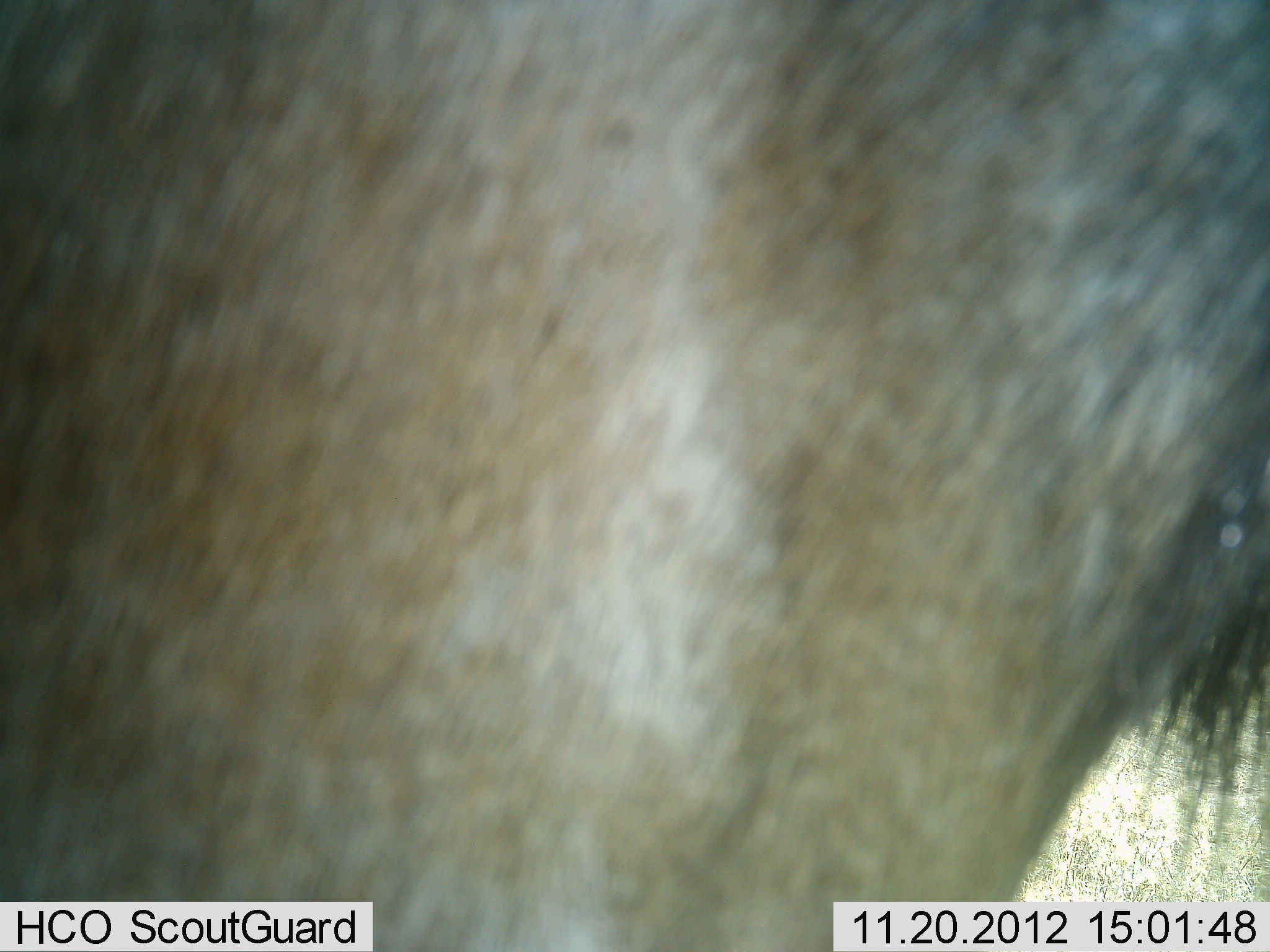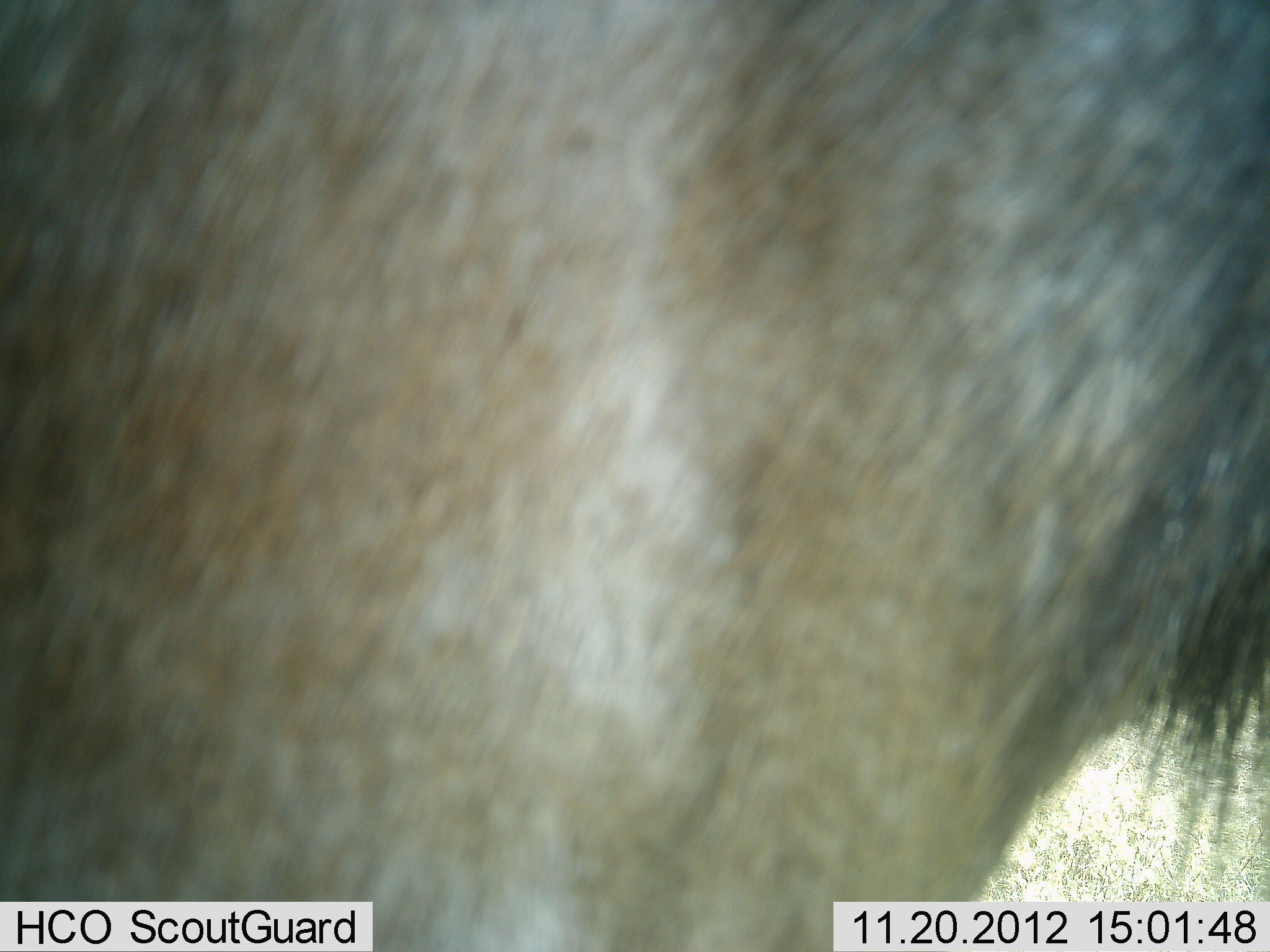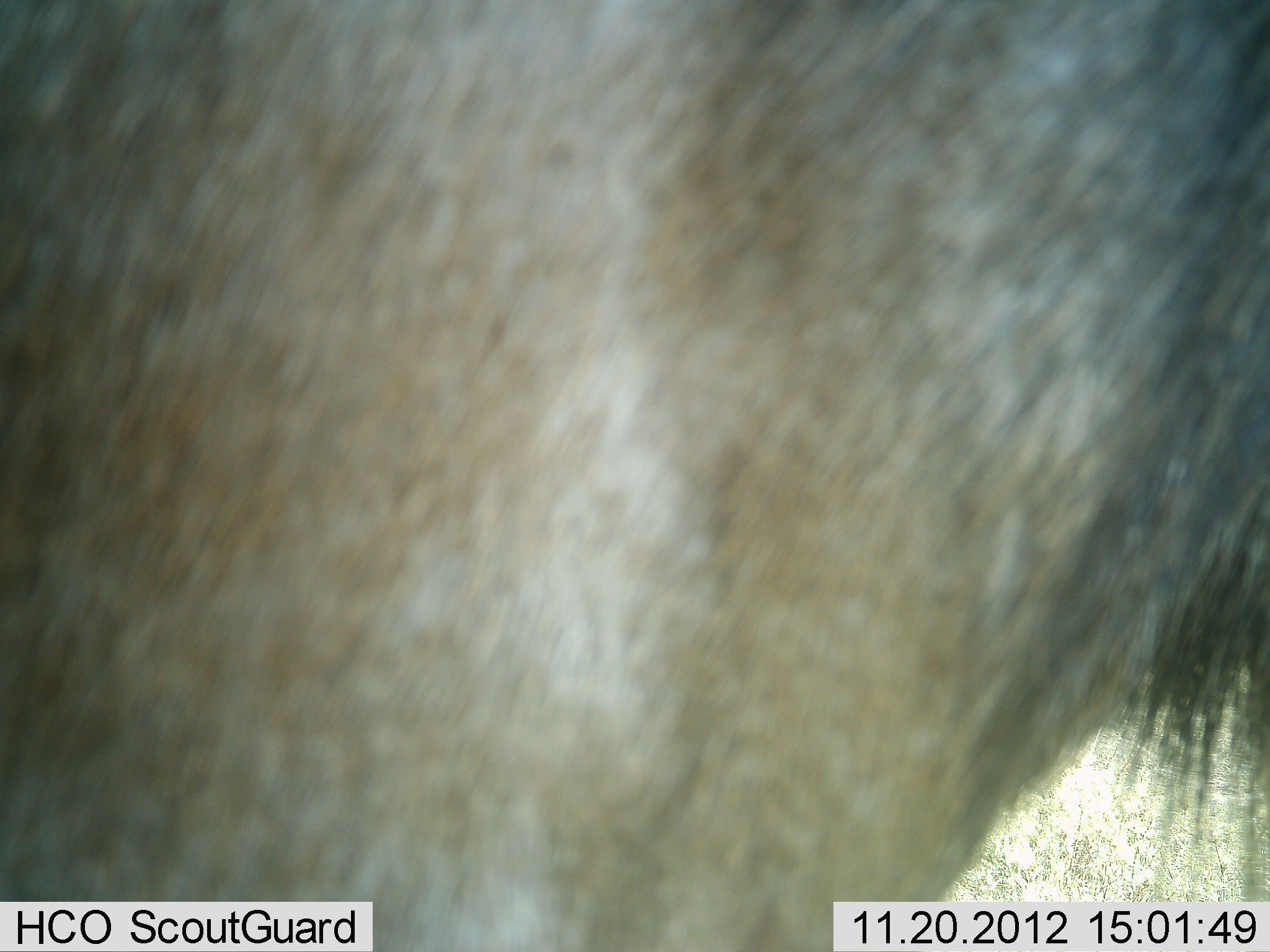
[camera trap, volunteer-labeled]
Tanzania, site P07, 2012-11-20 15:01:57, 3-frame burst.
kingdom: Animalia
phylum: Chordata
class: Mammalia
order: Artiodactyla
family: Bovidae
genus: Connochaetes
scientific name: Connochaetes taurinus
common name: blue wildebeest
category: wildebeest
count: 1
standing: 100%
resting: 0%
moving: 0%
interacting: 0%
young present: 0%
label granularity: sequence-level